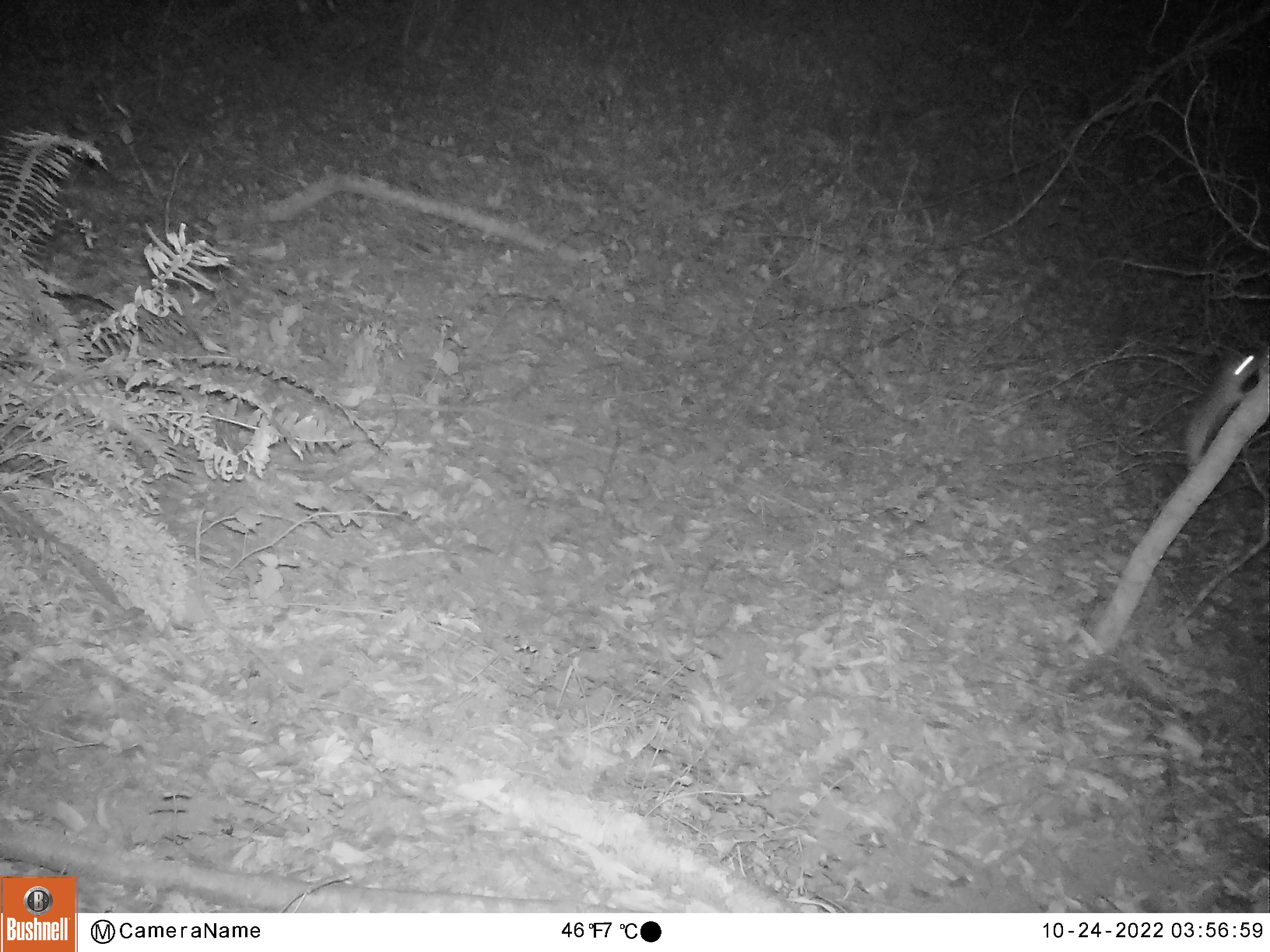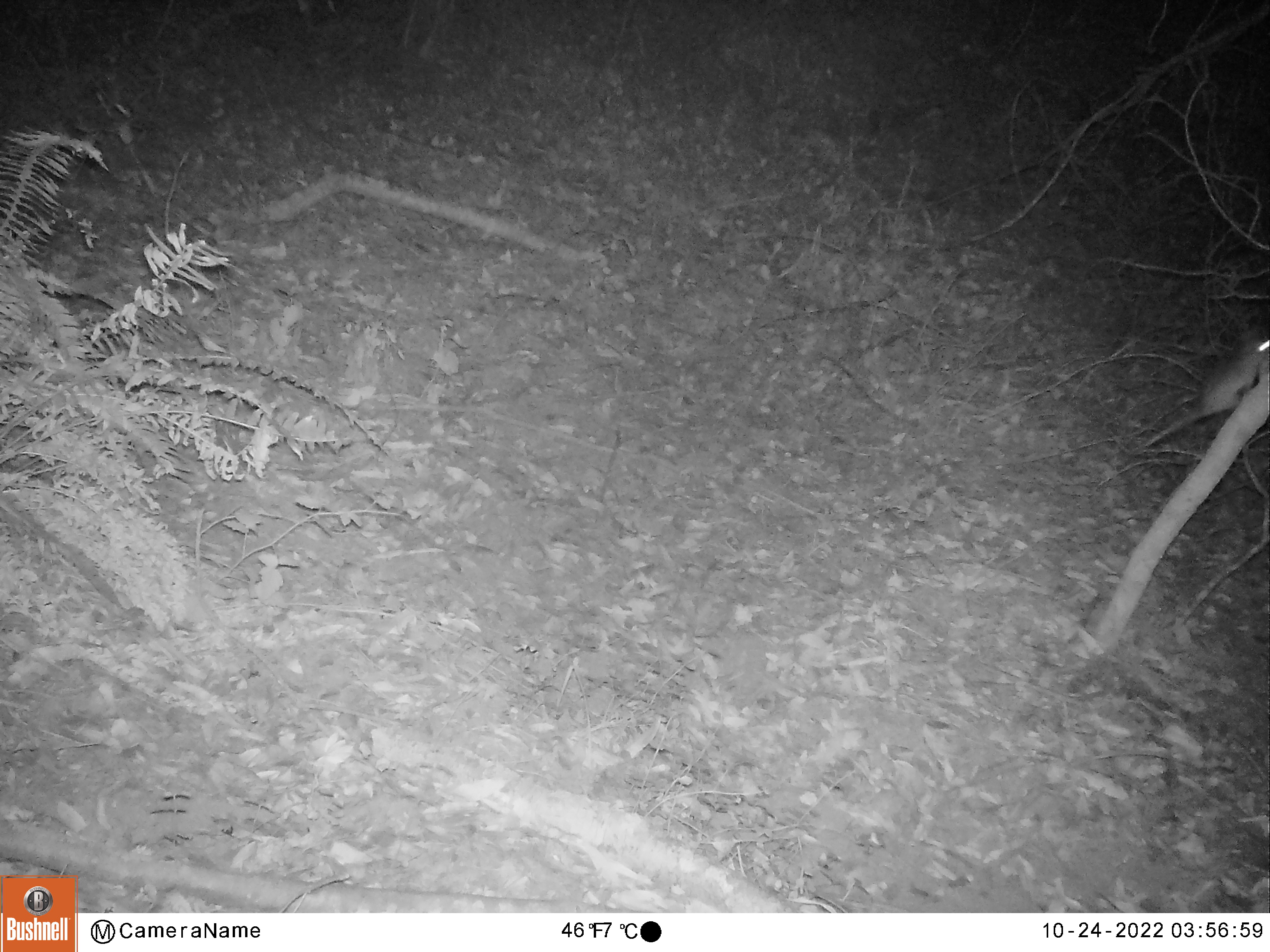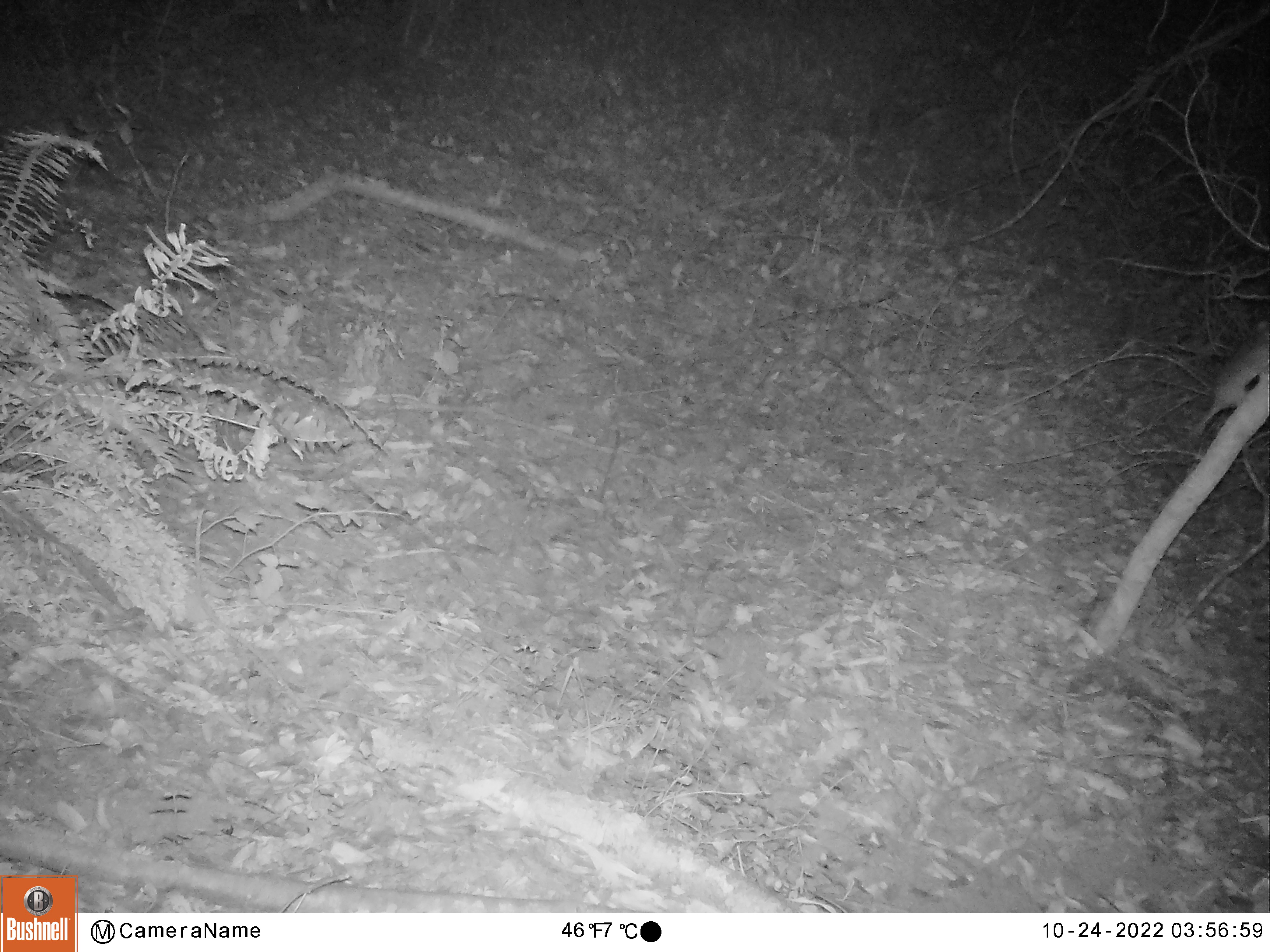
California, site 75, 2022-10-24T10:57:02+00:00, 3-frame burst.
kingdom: Animalia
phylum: Chordata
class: Mammalia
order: Rodentia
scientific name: Rodentia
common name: mouse or rat